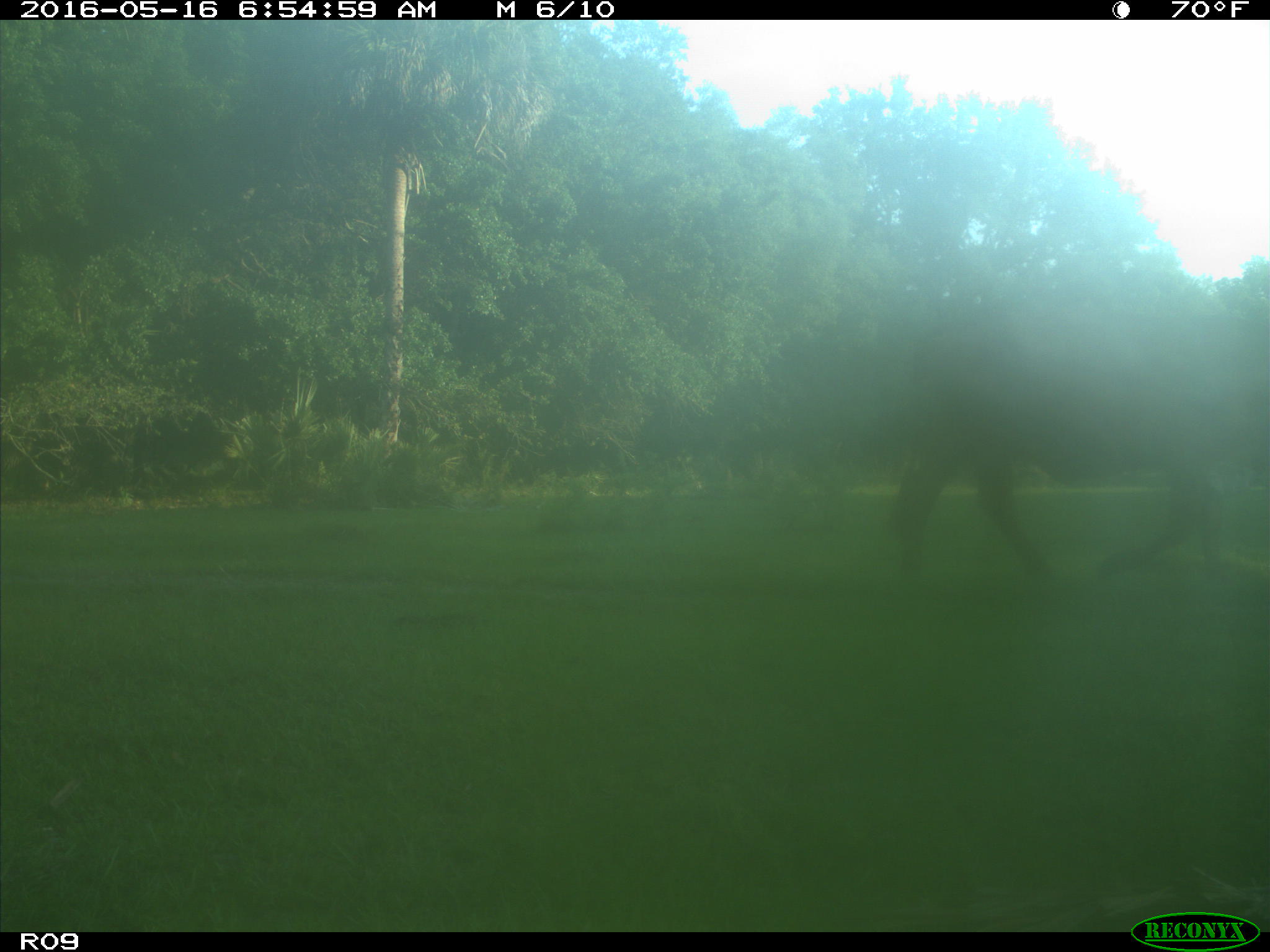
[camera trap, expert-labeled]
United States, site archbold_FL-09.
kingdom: Animalia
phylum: Chordata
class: Mammalia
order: Artiodactyla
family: Bovidae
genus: Bos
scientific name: Bos taurus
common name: domestic cow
Bos taurus (domestic cow).